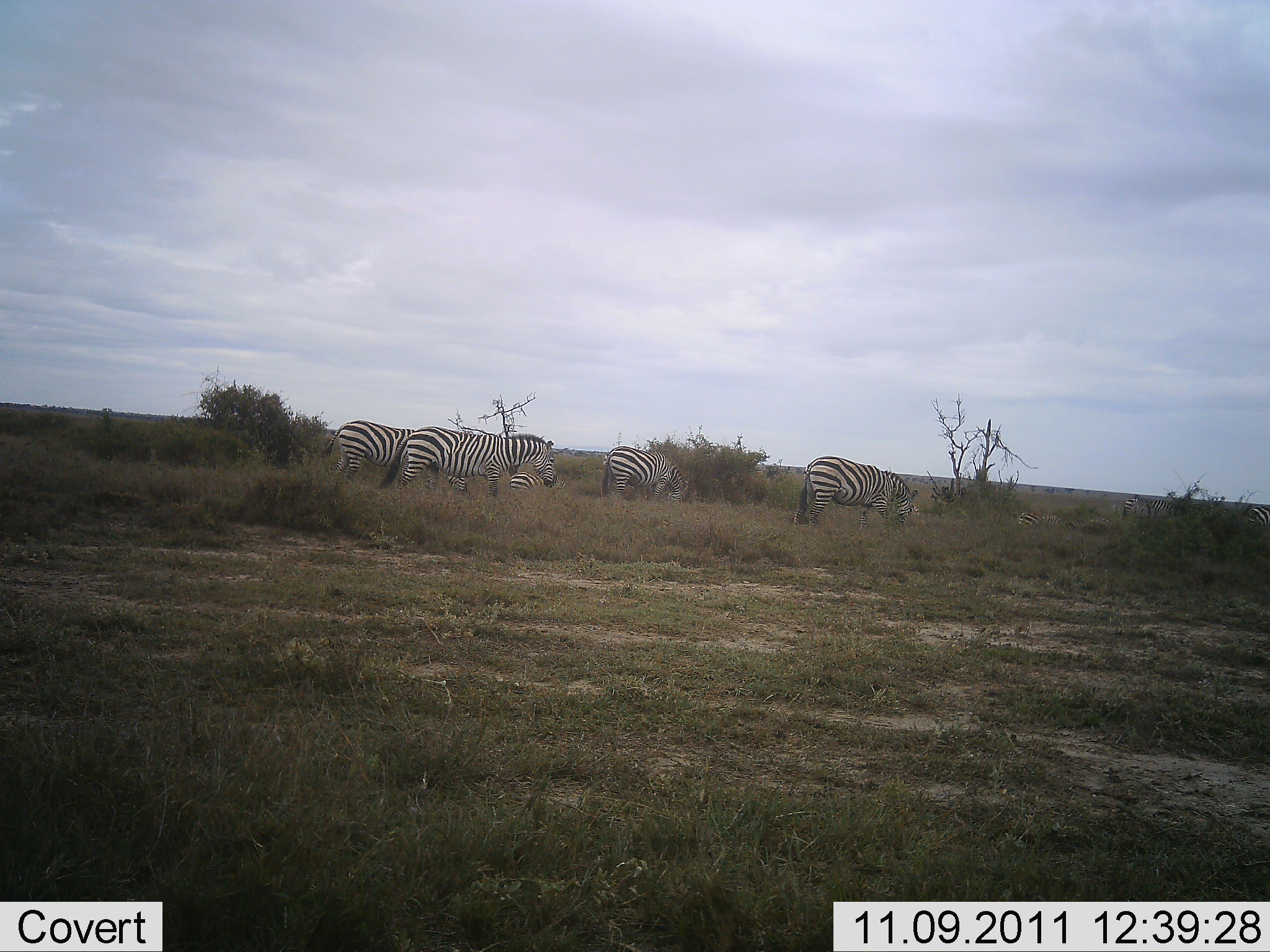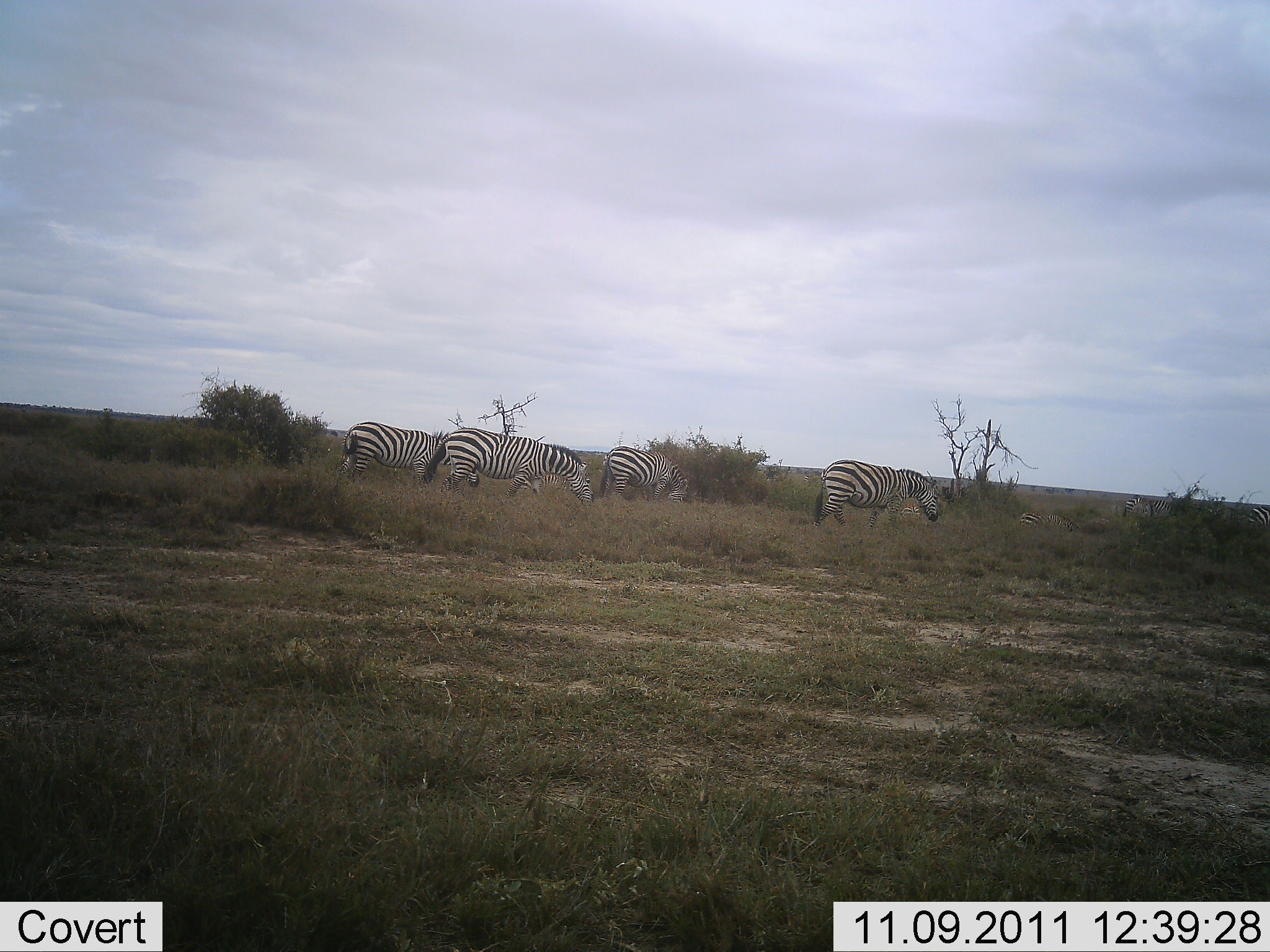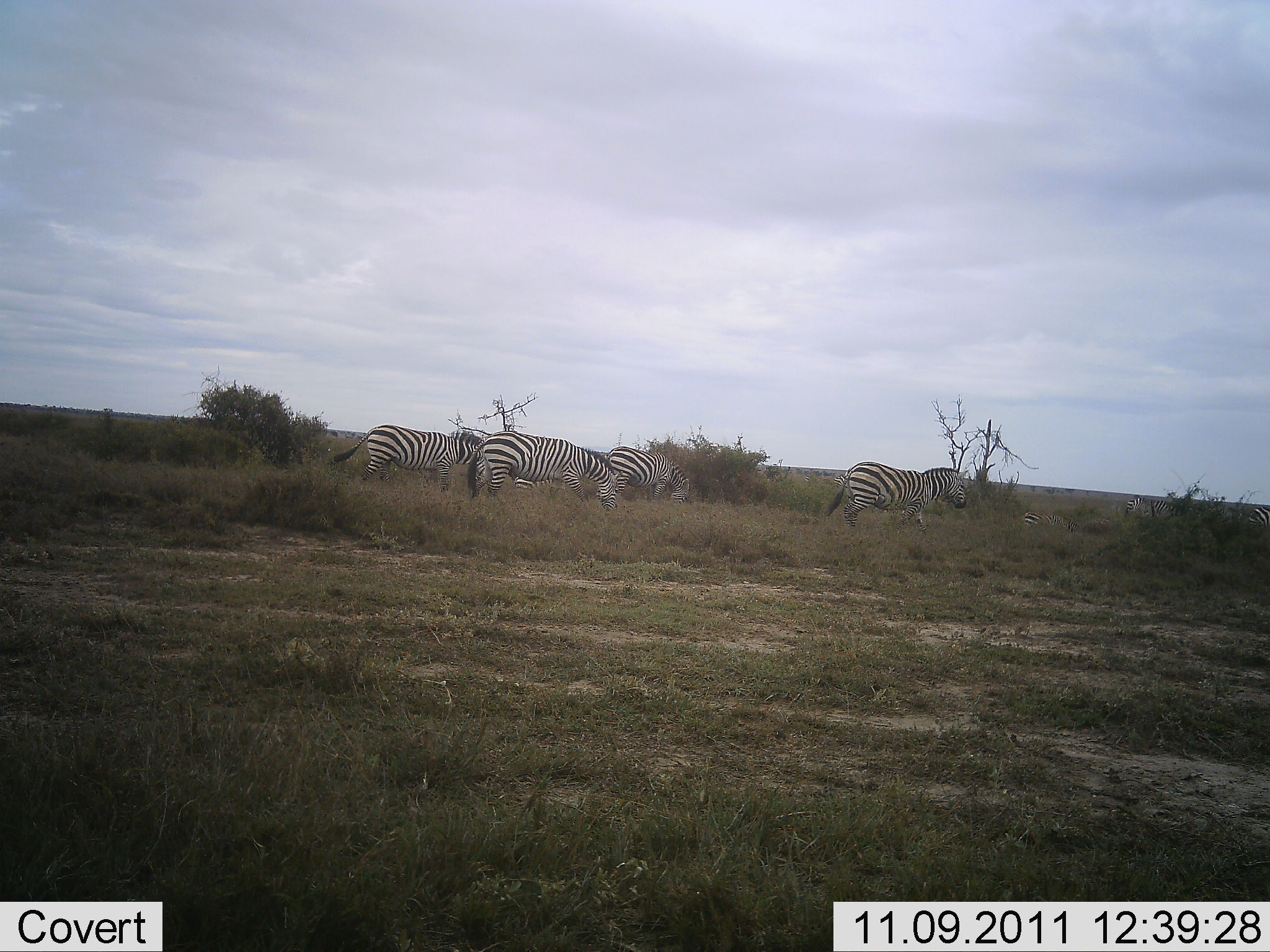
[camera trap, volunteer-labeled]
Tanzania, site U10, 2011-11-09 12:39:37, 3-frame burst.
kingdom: Animalia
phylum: Chordata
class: Mammalia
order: Perissodactyla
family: Equidae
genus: Equus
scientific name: Equus quagga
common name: plains zebra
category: zebra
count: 5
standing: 50%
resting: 0%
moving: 64%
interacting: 0%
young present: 0%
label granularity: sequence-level